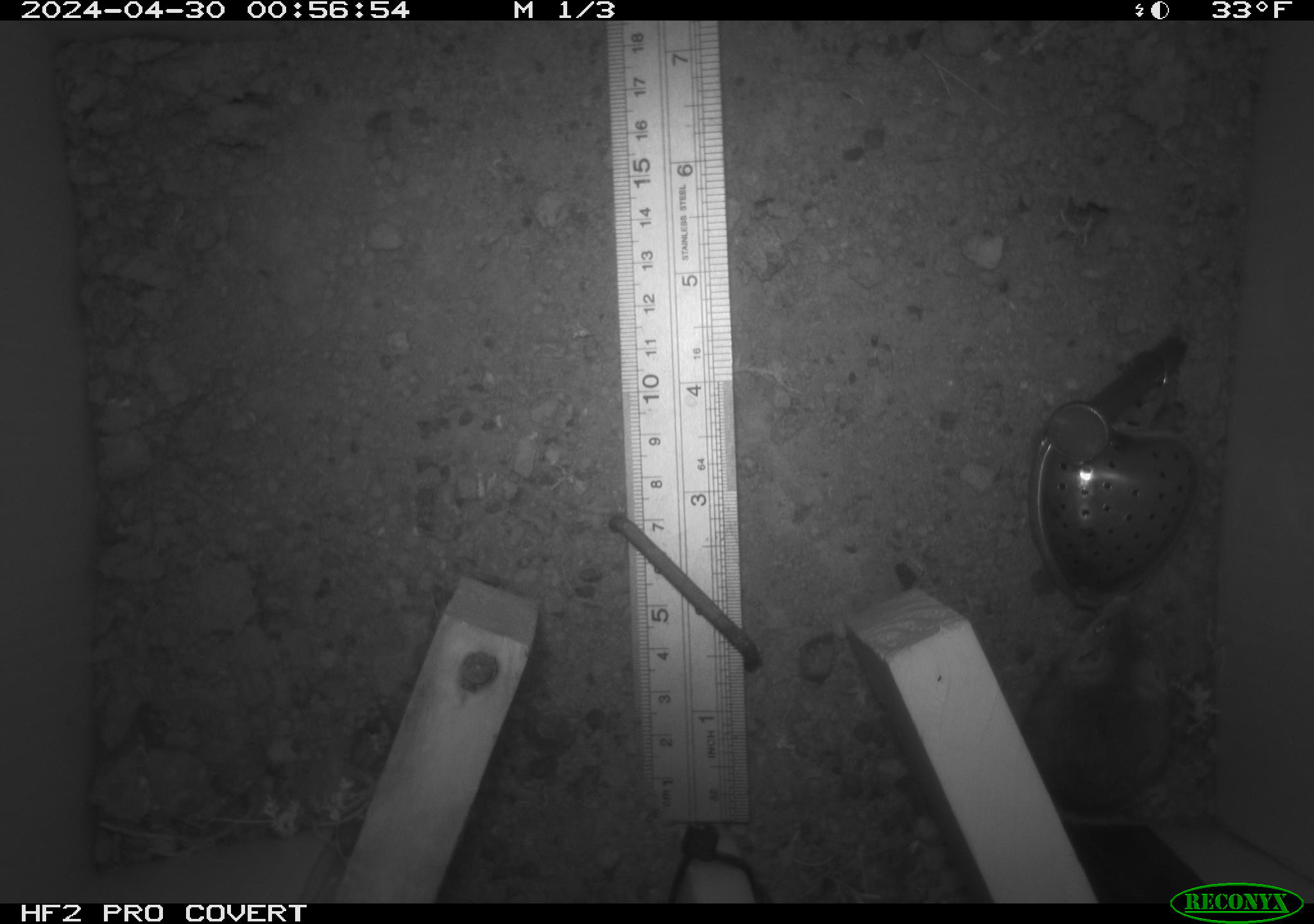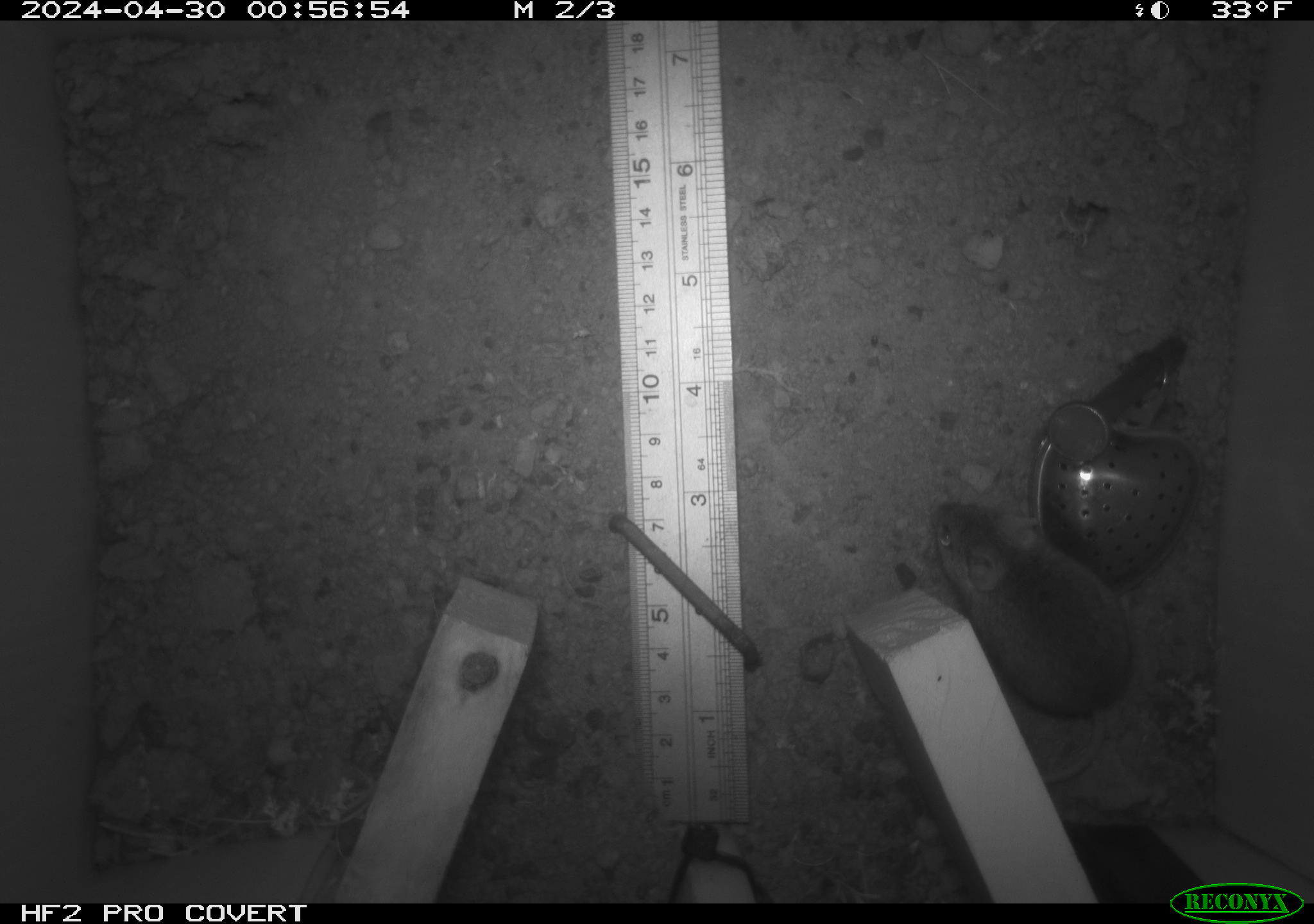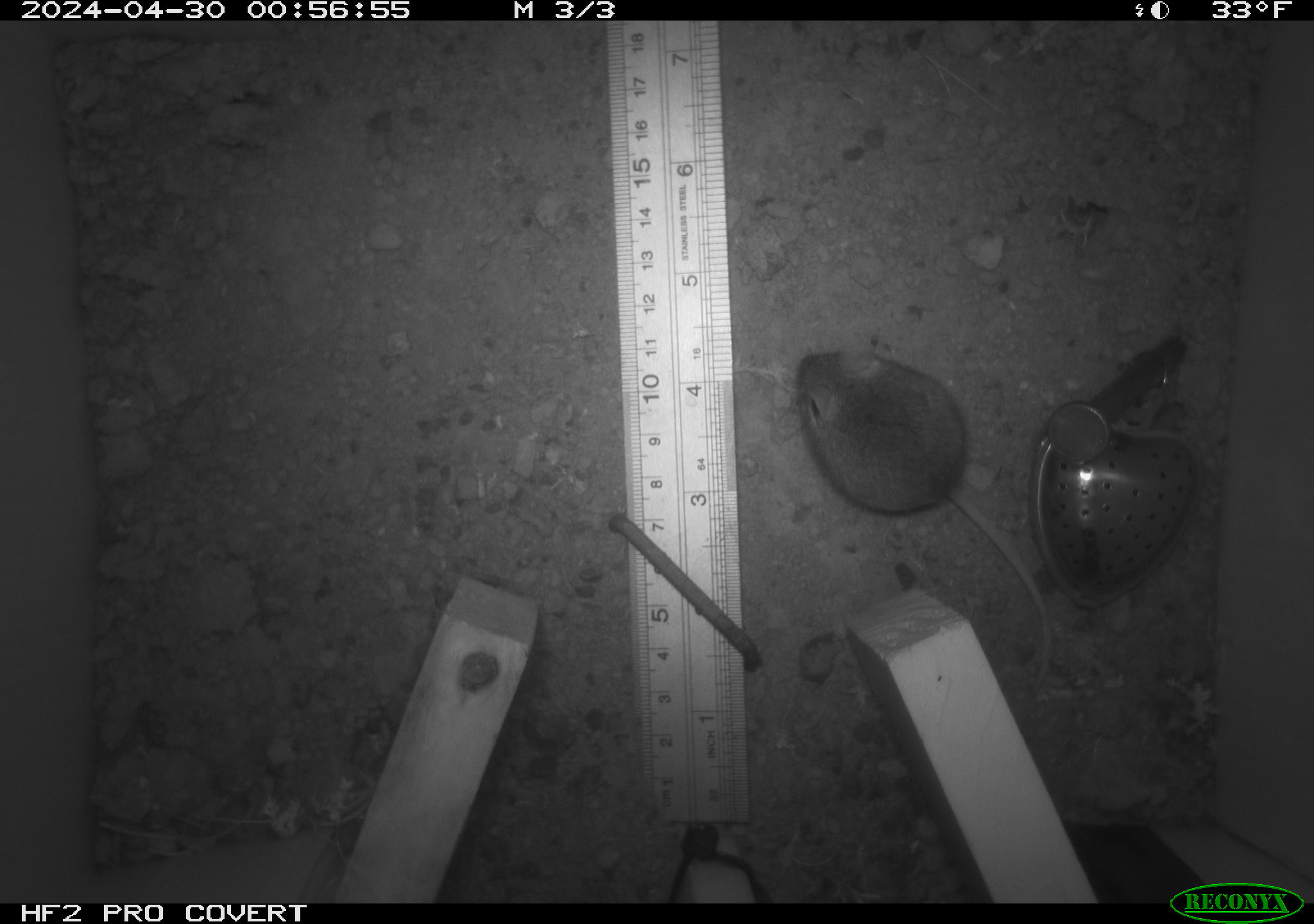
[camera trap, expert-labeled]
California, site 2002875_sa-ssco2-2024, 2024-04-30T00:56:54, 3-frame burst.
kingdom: Animalia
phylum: Chordata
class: Mammalia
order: Rodentia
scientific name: Rodentia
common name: mouse species